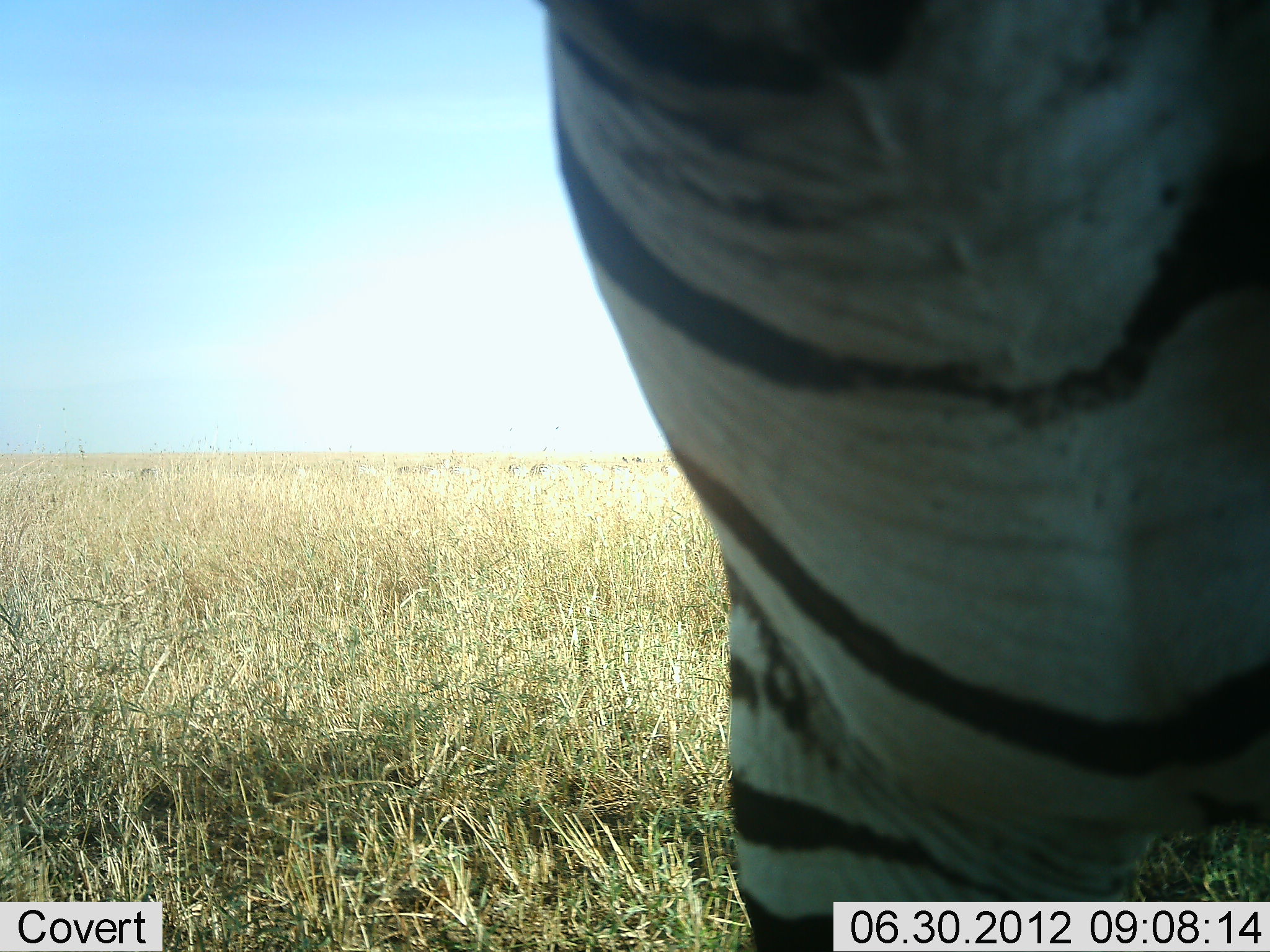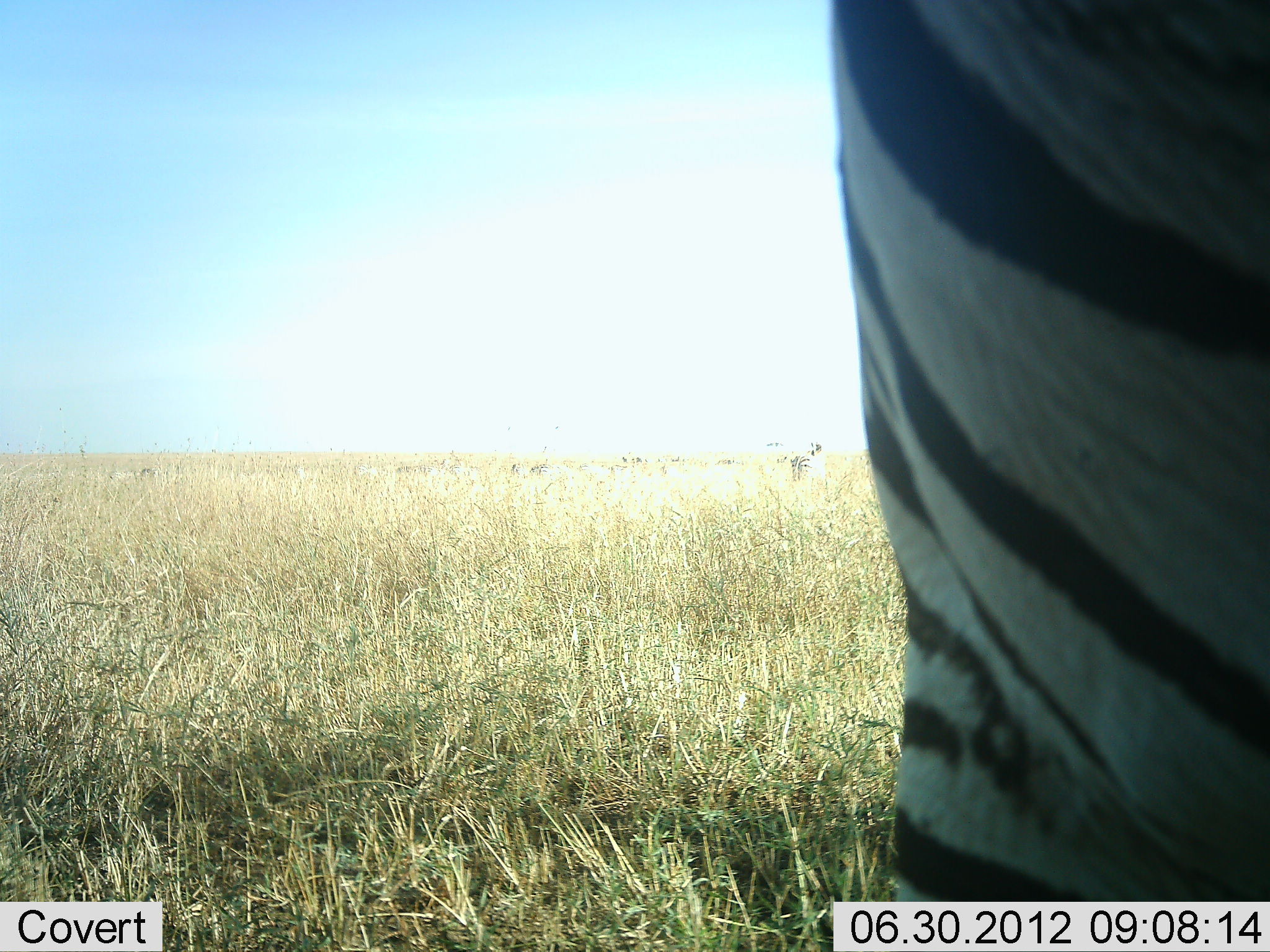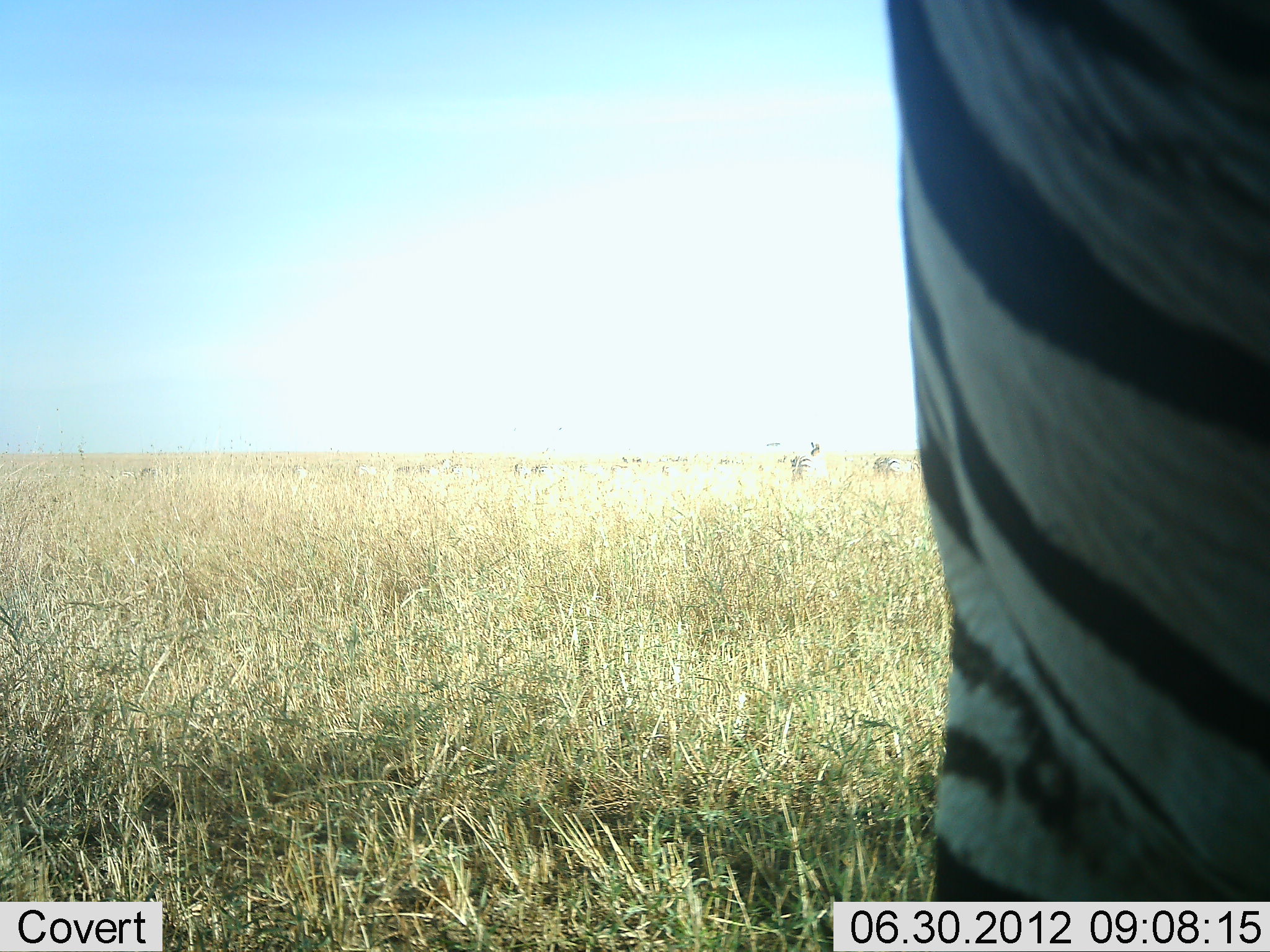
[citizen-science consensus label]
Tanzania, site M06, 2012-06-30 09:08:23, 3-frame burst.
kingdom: Animalia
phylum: Chordata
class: Mammalia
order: Perissodactyla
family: Equidae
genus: Equus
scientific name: Equus quagga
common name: plains zebra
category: zebra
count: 2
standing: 80%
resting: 0%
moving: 20%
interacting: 10%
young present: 0%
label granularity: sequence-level